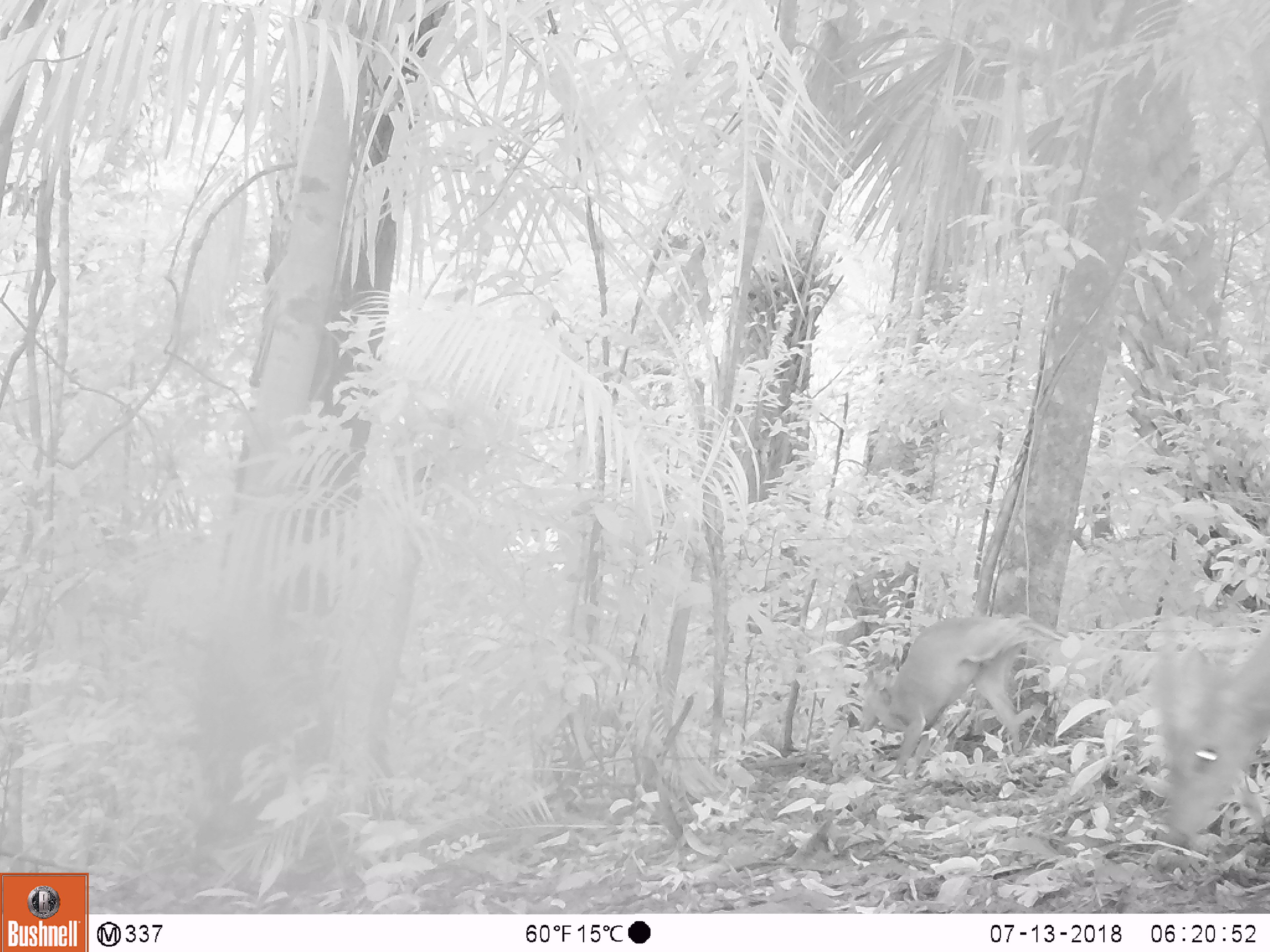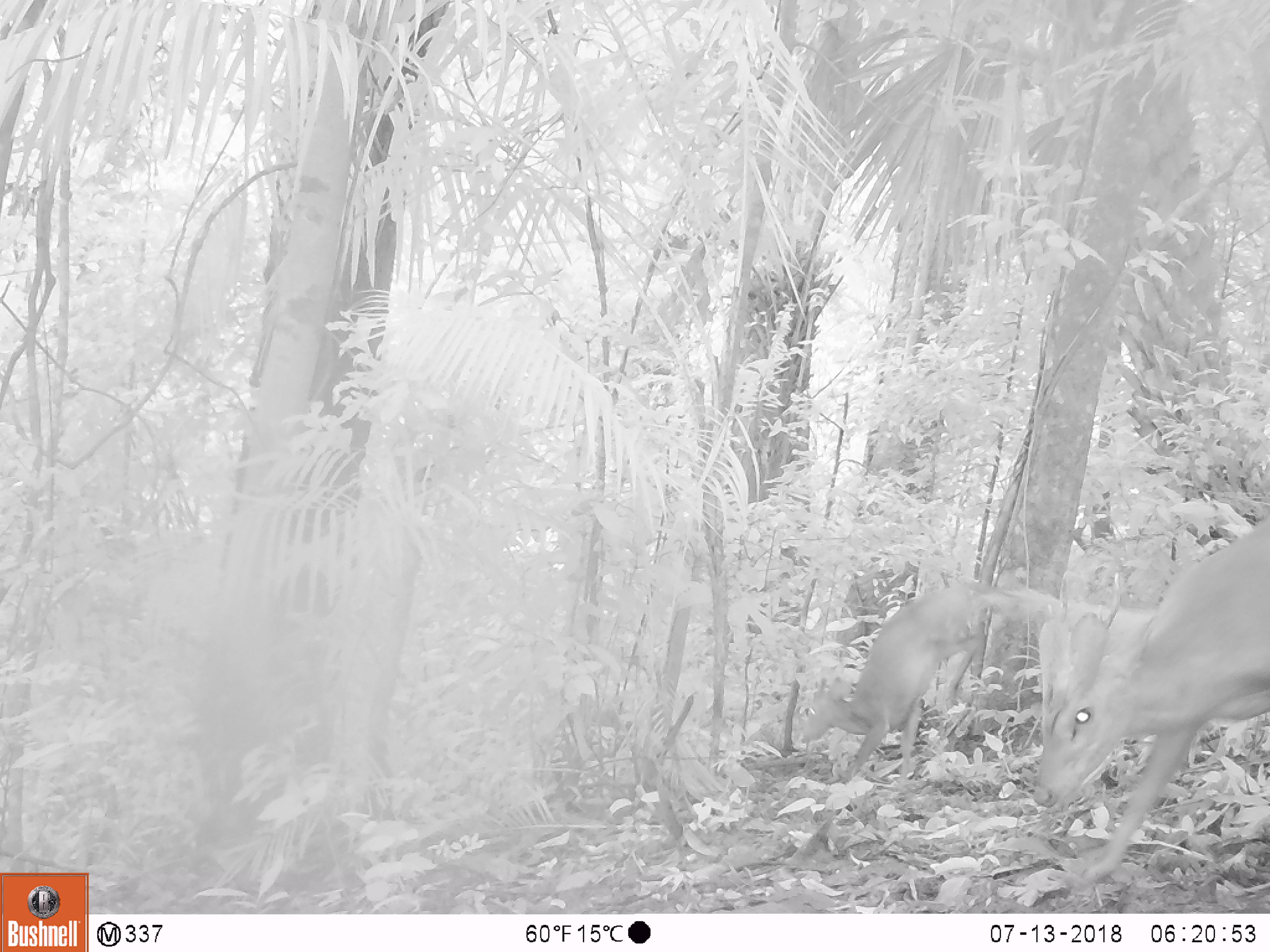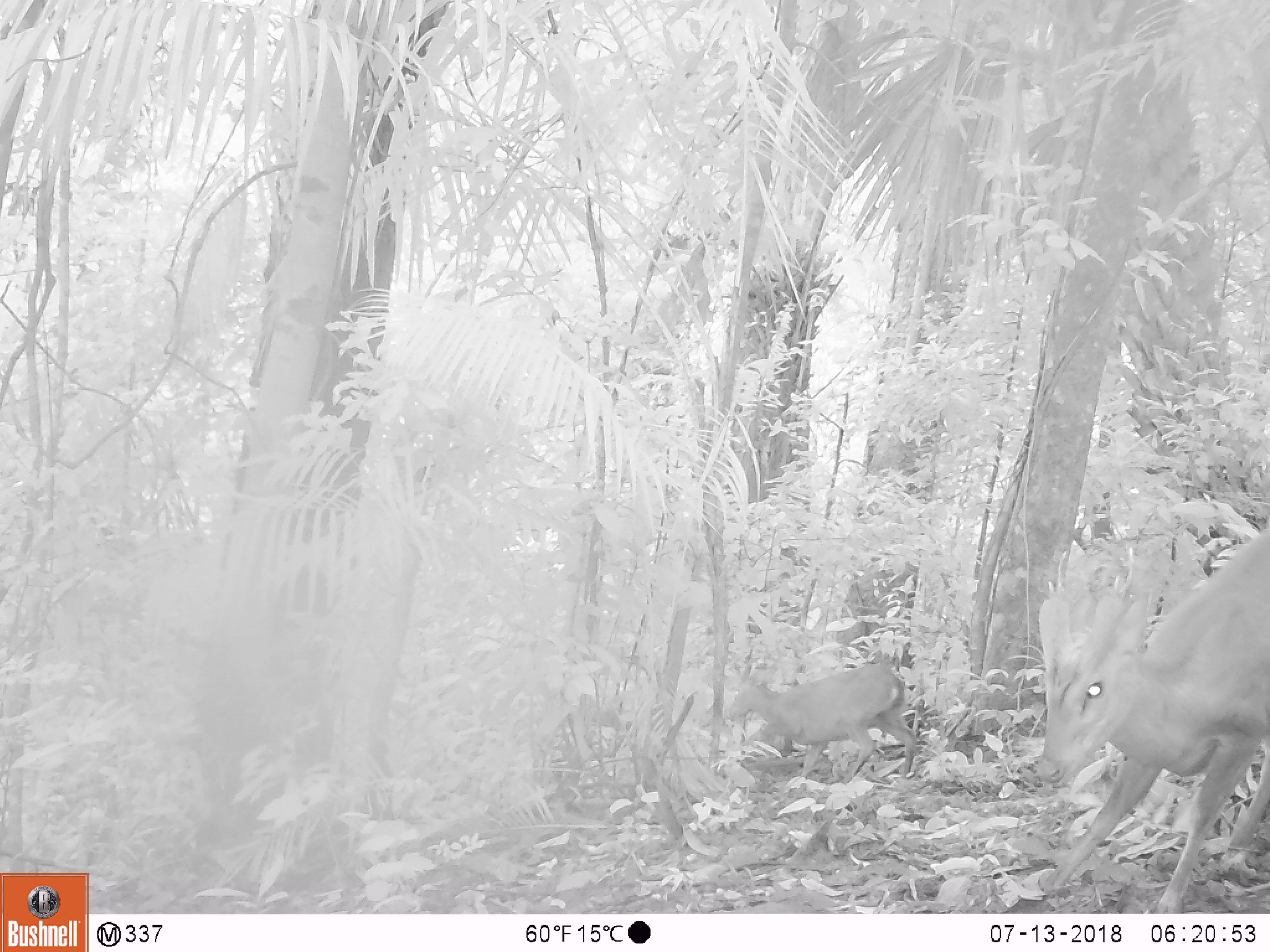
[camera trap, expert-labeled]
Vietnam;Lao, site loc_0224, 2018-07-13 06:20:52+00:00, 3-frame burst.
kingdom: Animalia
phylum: Chordata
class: Mammalia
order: Artiodactyla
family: Cervidae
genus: Muntiacus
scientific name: Muntiacus vuquangensis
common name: large-antlered muntjac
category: large antlered muntjac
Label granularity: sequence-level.